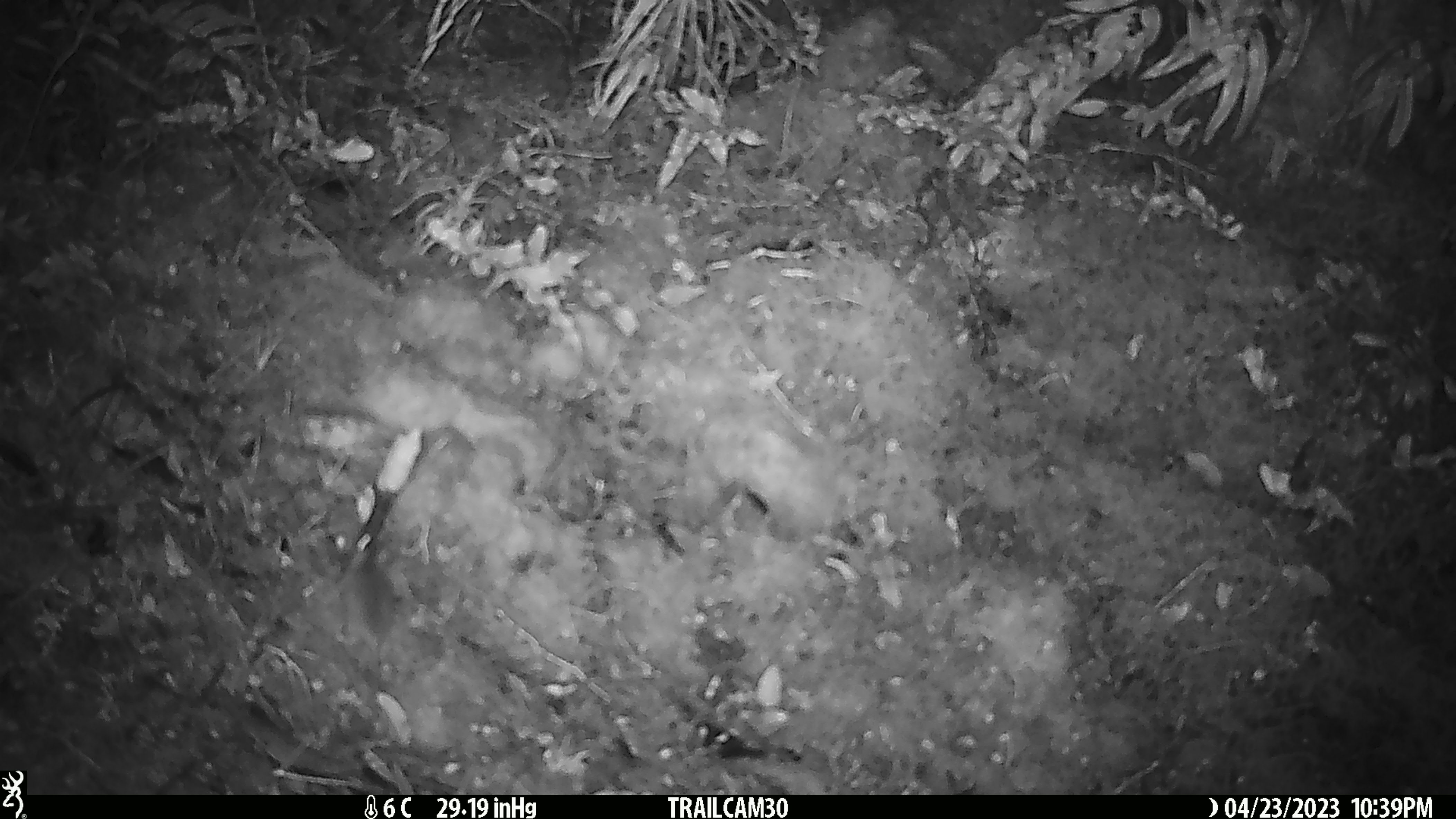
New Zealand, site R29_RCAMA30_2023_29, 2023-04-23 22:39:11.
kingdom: Animalia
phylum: Chordata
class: Mammalia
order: Rodentia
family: Muridae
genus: Mus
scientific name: Mus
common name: mouse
Mouse (Mus).